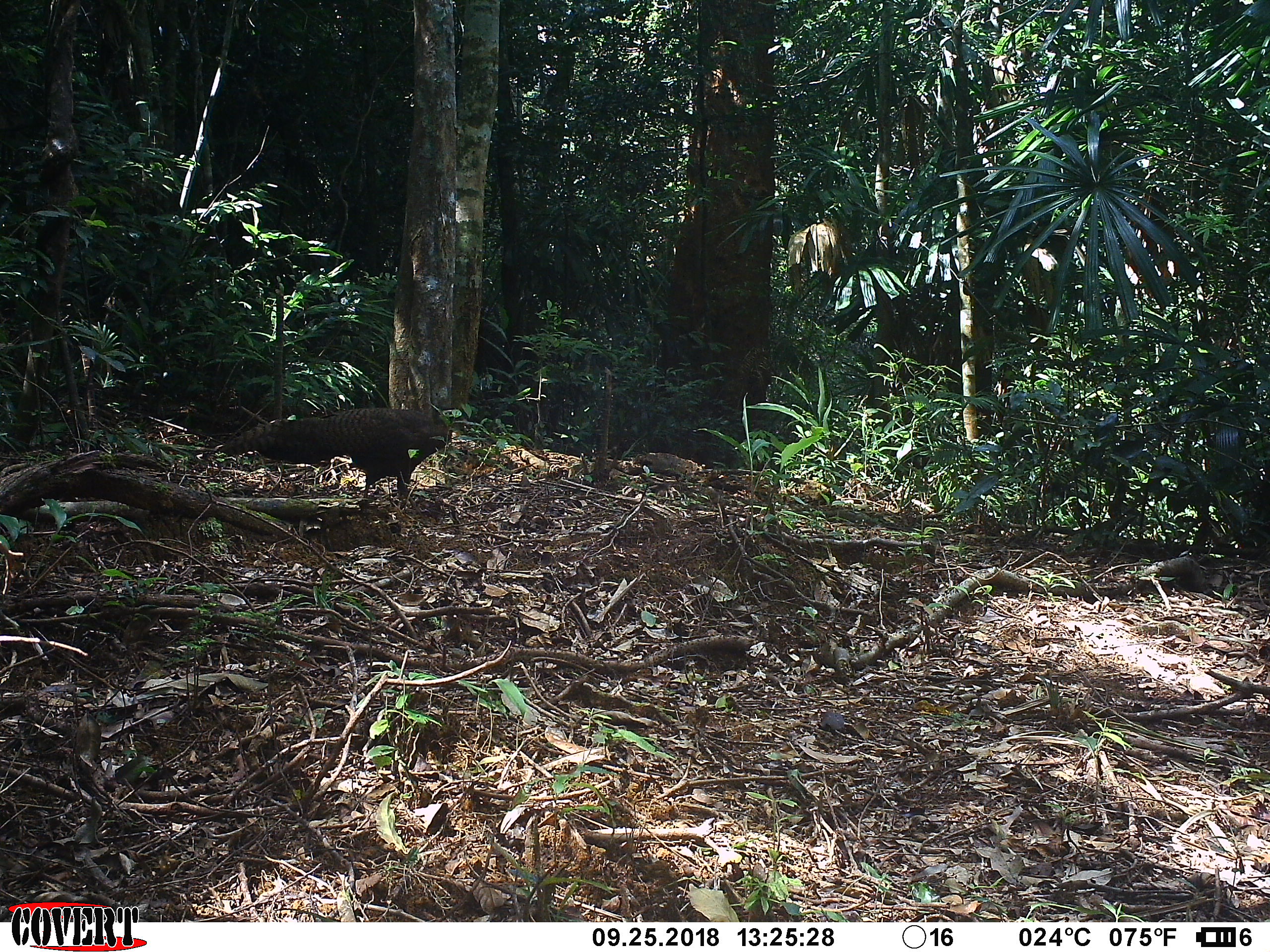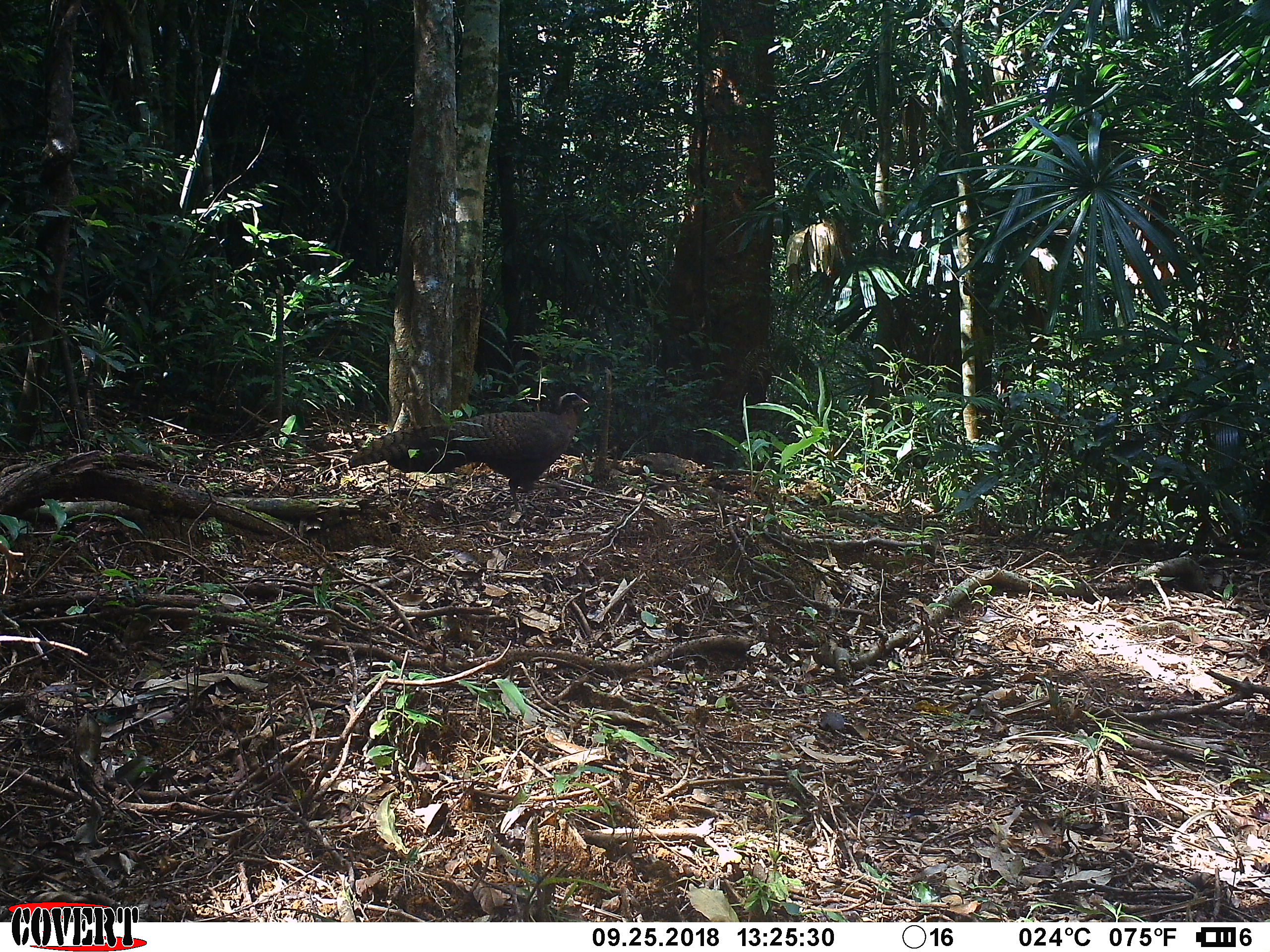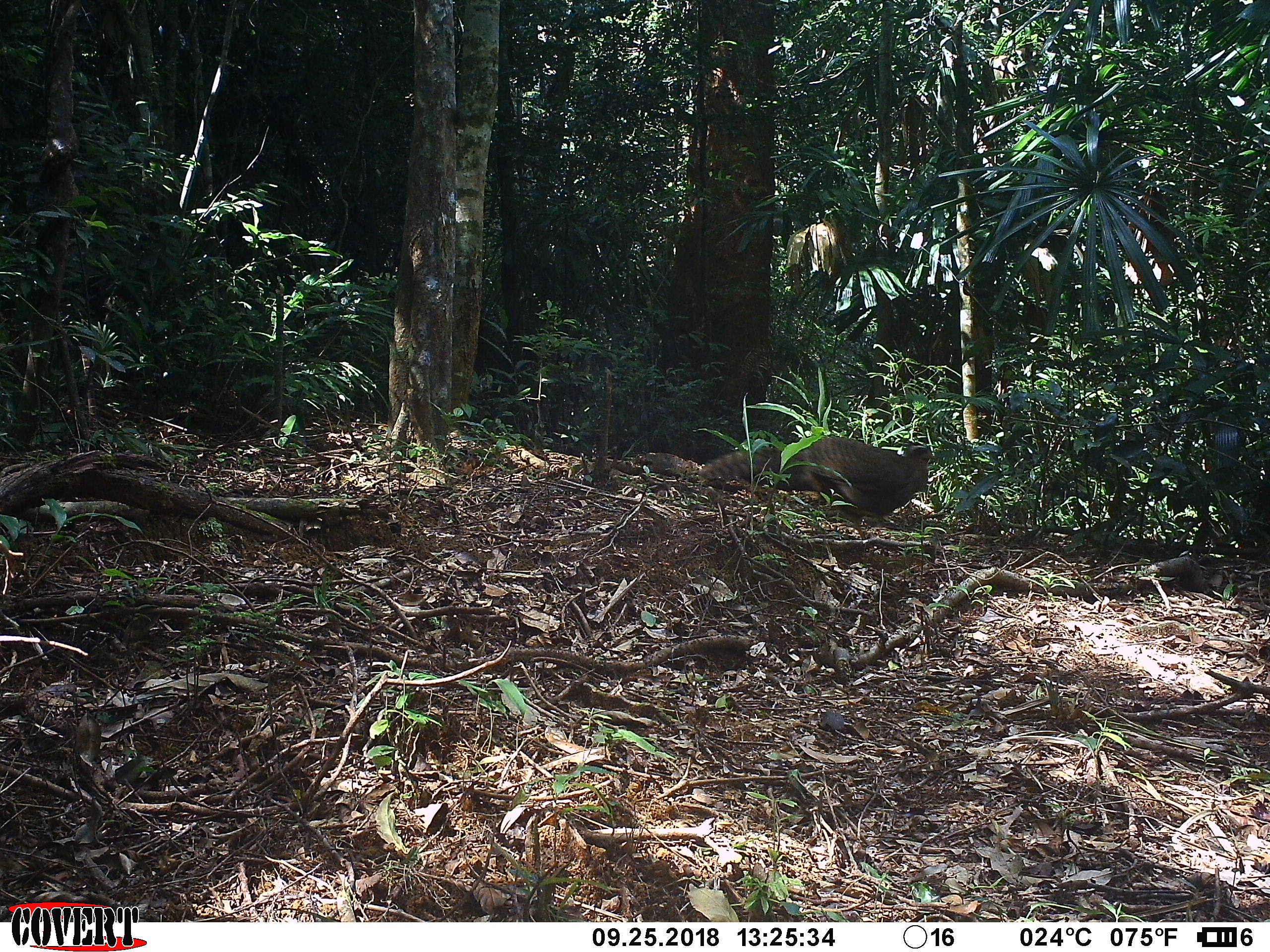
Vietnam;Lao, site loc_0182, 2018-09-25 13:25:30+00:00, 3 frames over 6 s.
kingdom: Animalia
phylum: Chordata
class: Aves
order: Galliformes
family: Phasianidae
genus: Rheinardia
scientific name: Rheinardia ocellata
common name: crested argus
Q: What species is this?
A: Crested argus (Rheinardia ocellata).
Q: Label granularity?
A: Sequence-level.